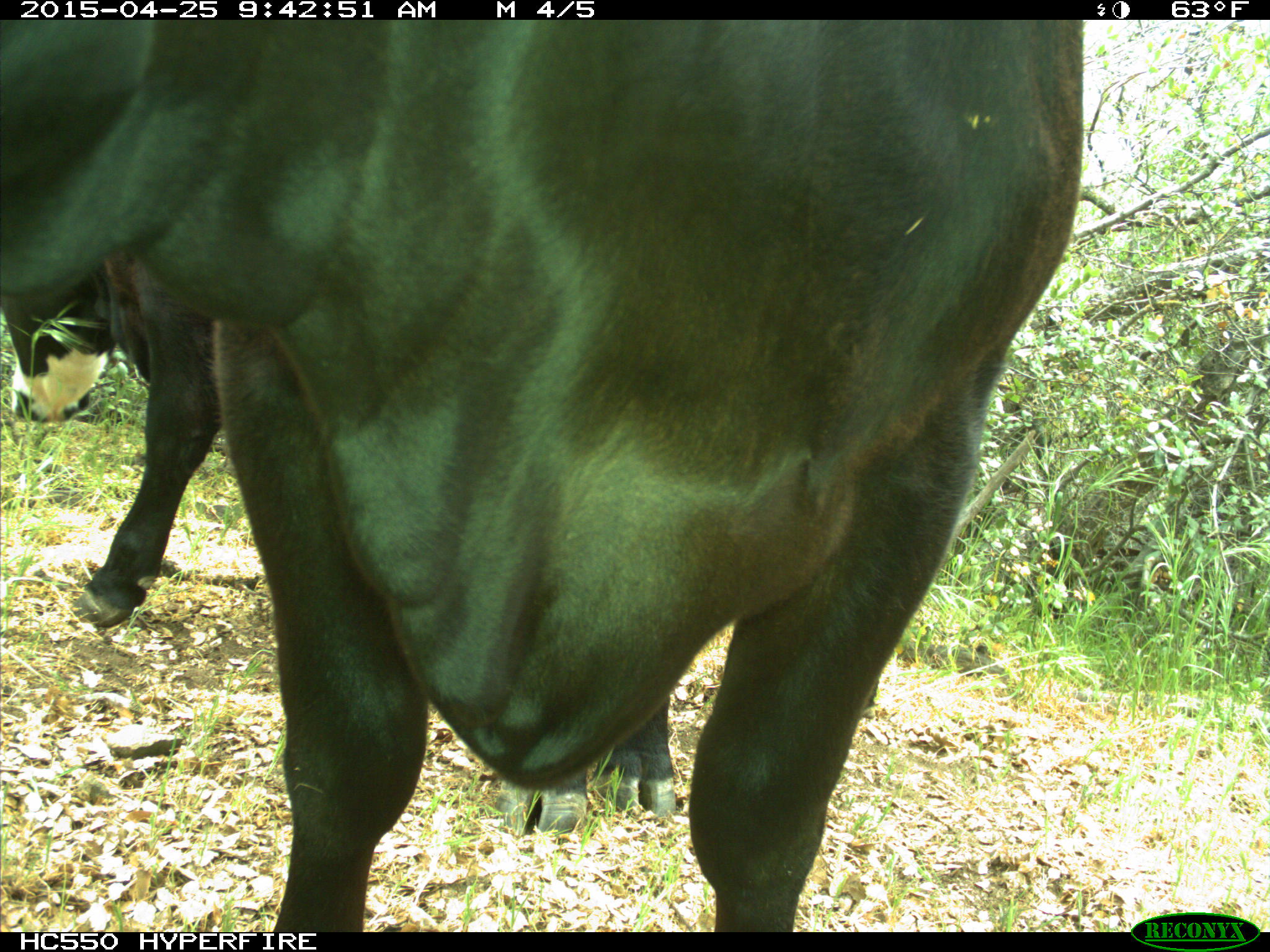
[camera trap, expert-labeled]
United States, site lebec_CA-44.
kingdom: Animalia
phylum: Chordata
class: Mammalia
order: Artiodactyla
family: Suidae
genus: Sus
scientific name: Sus scrofa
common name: wild boar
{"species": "Sus scrofa (wild boar)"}